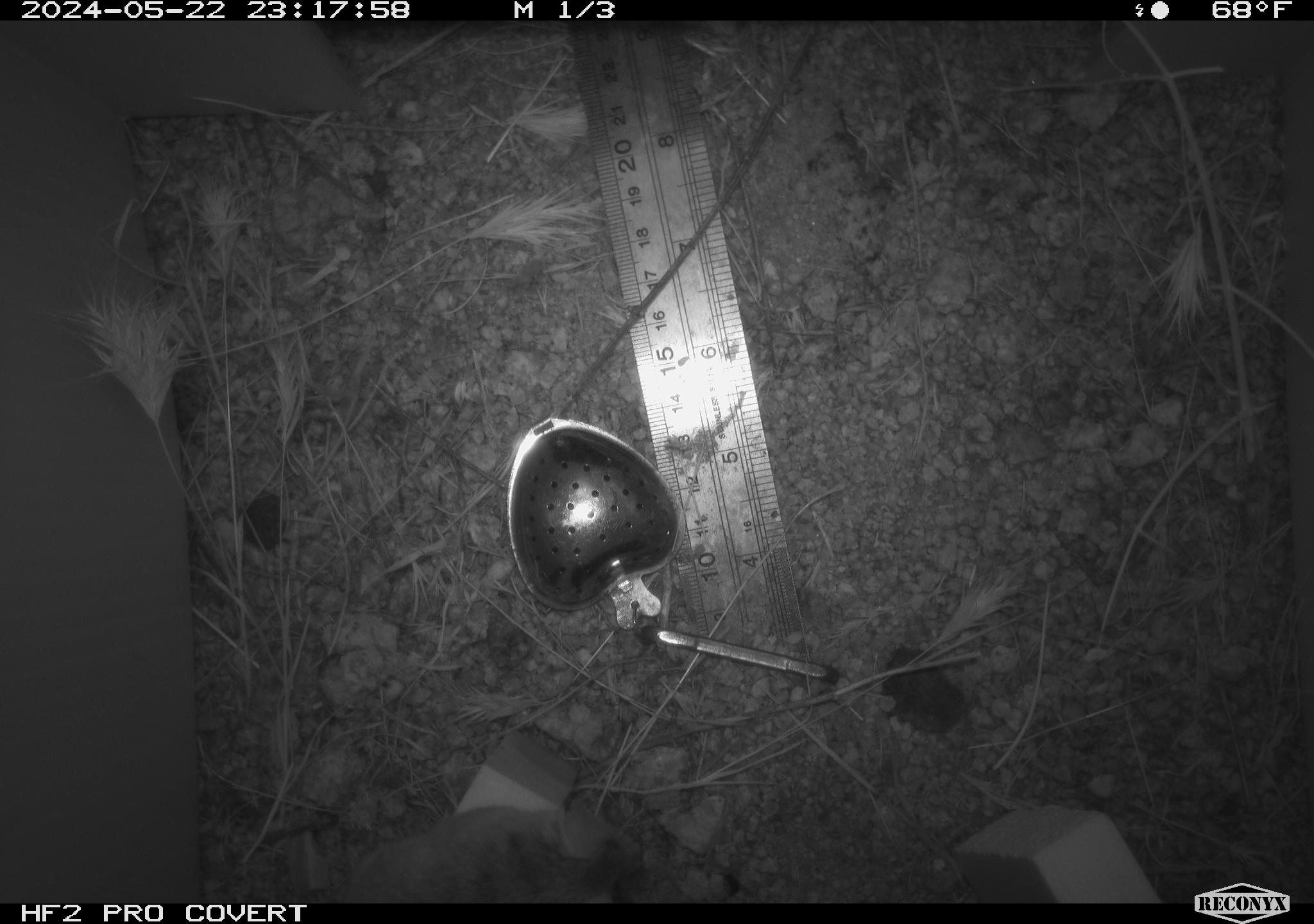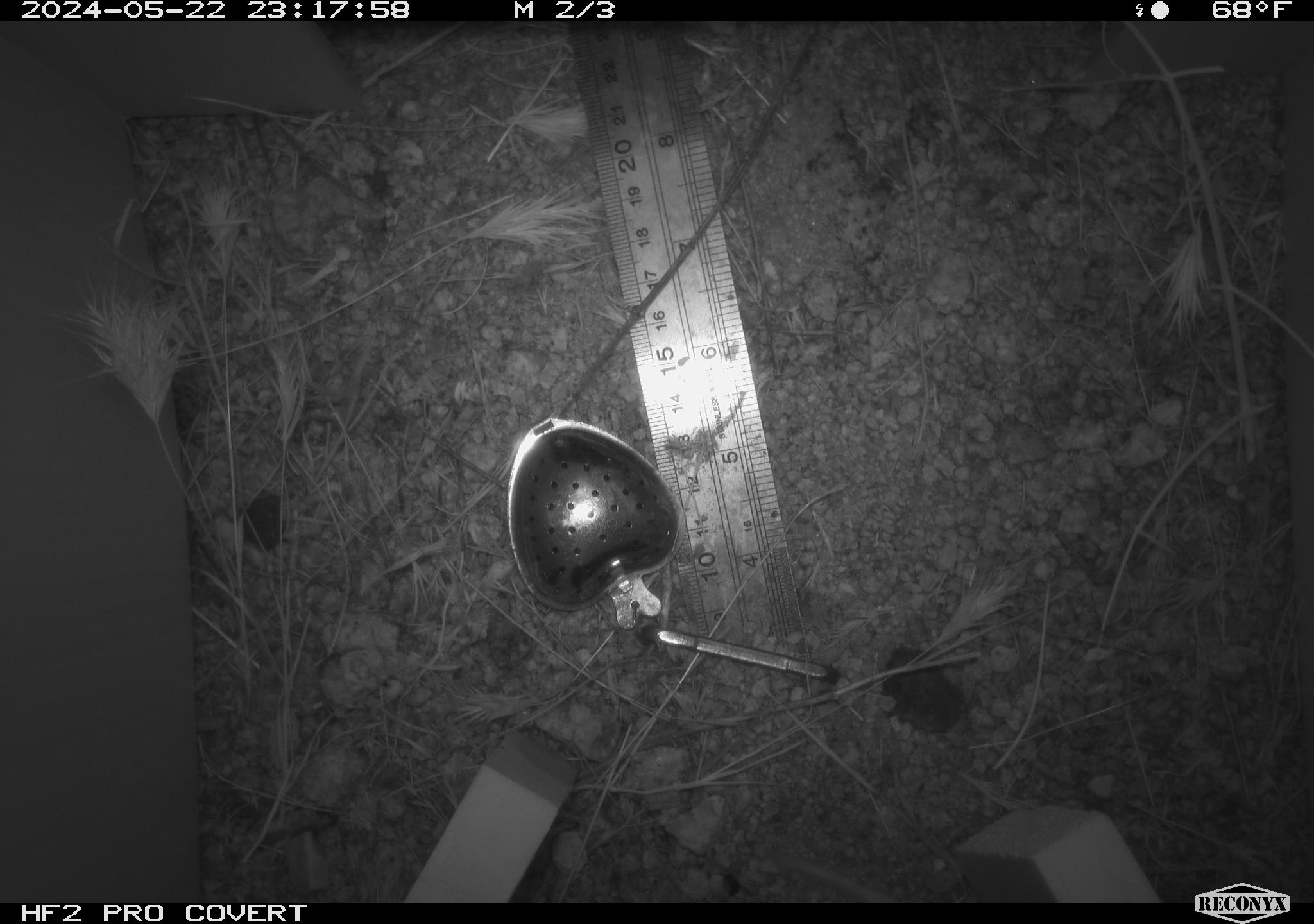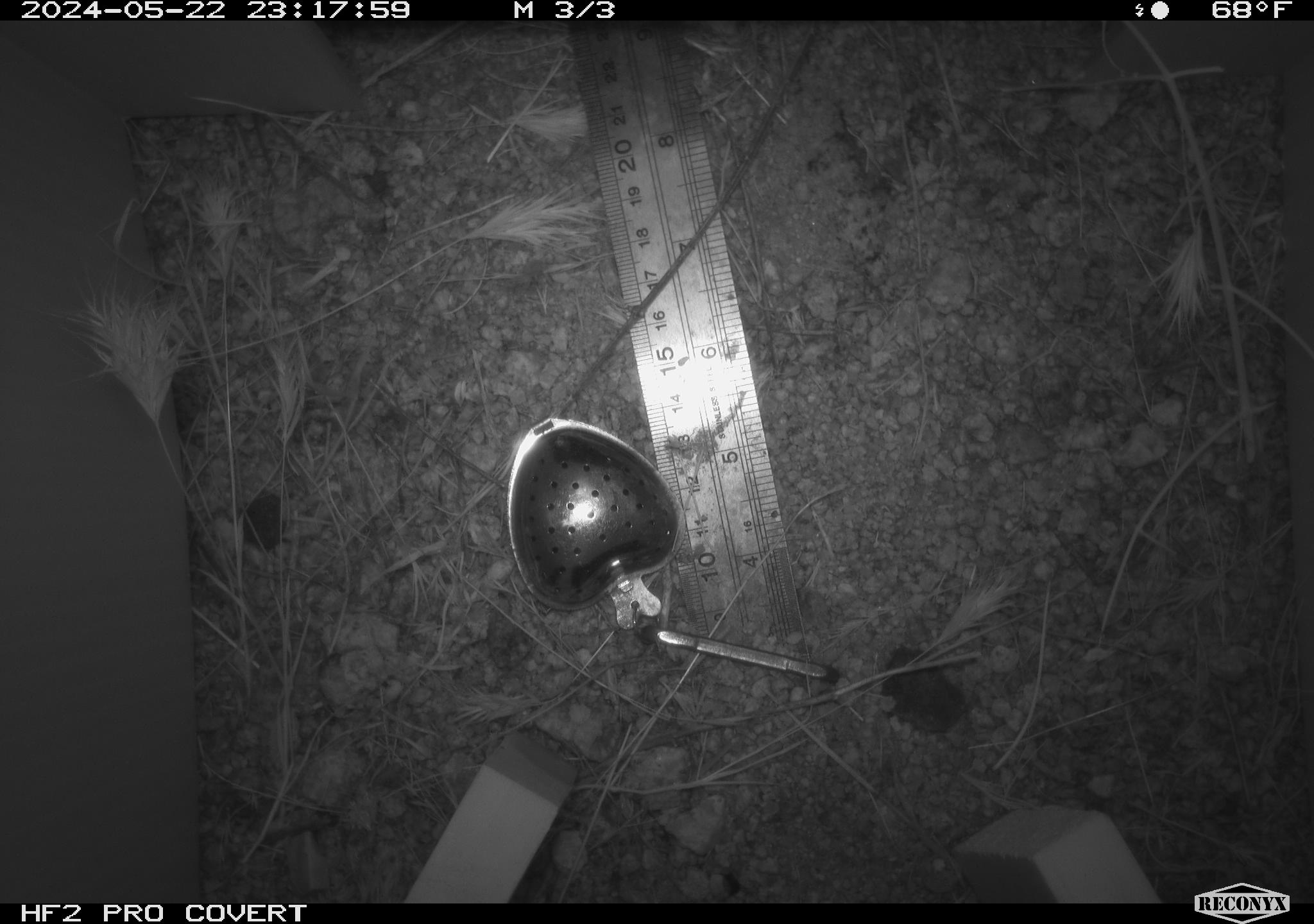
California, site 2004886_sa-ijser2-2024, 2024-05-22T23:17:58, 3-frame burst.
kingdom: Animalia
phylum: Chordata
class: Mammalia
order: Rodentia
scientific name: Rodentia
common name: mouse species